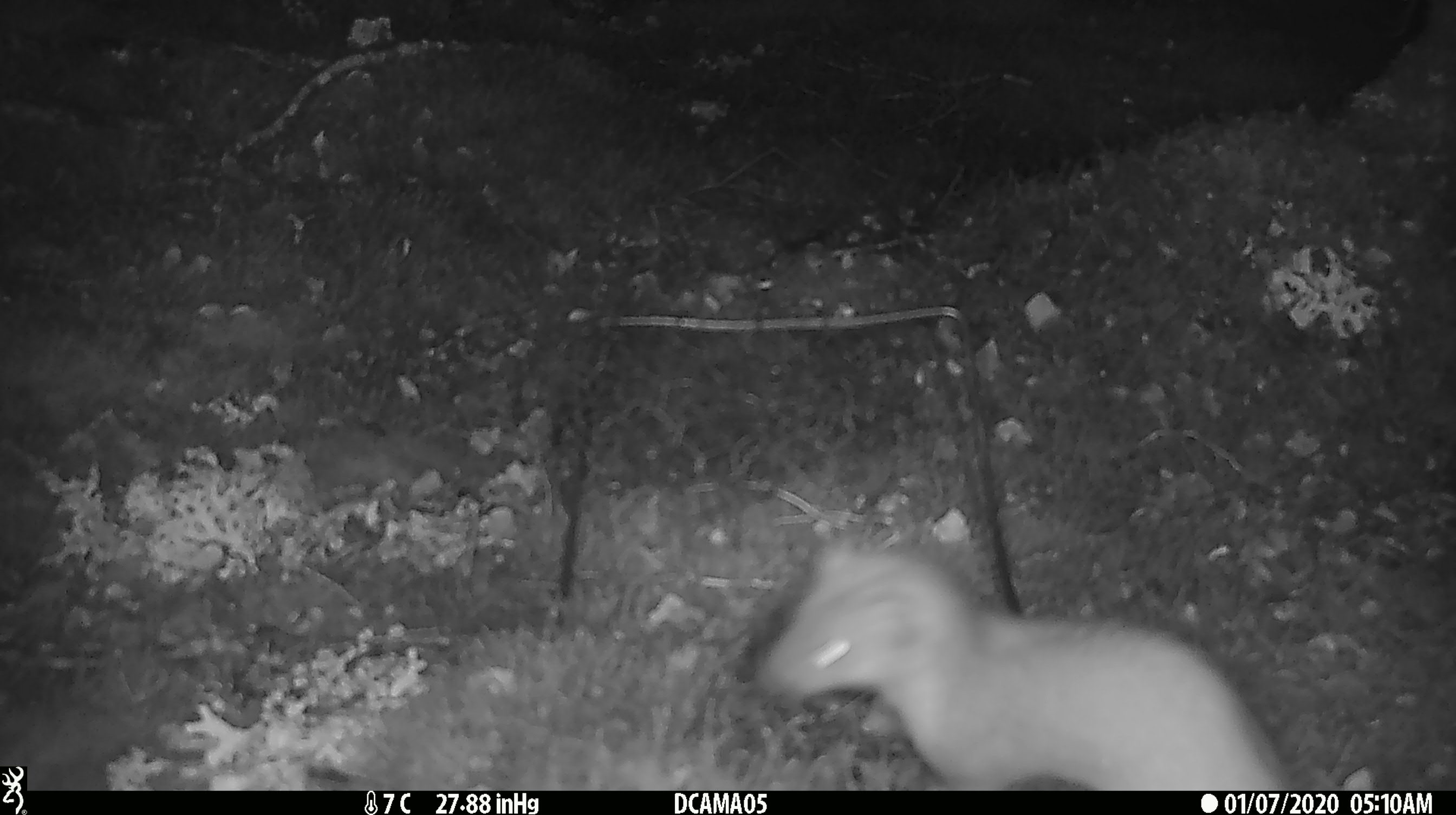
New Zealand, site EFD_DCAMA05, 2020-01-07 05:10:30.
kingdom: Animalia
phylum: Chordata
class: Mammalia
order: Carnivora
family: Mustelidae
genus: Mustela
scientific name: Mustela erminea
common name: stoat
Stoat (Mustela erminea).